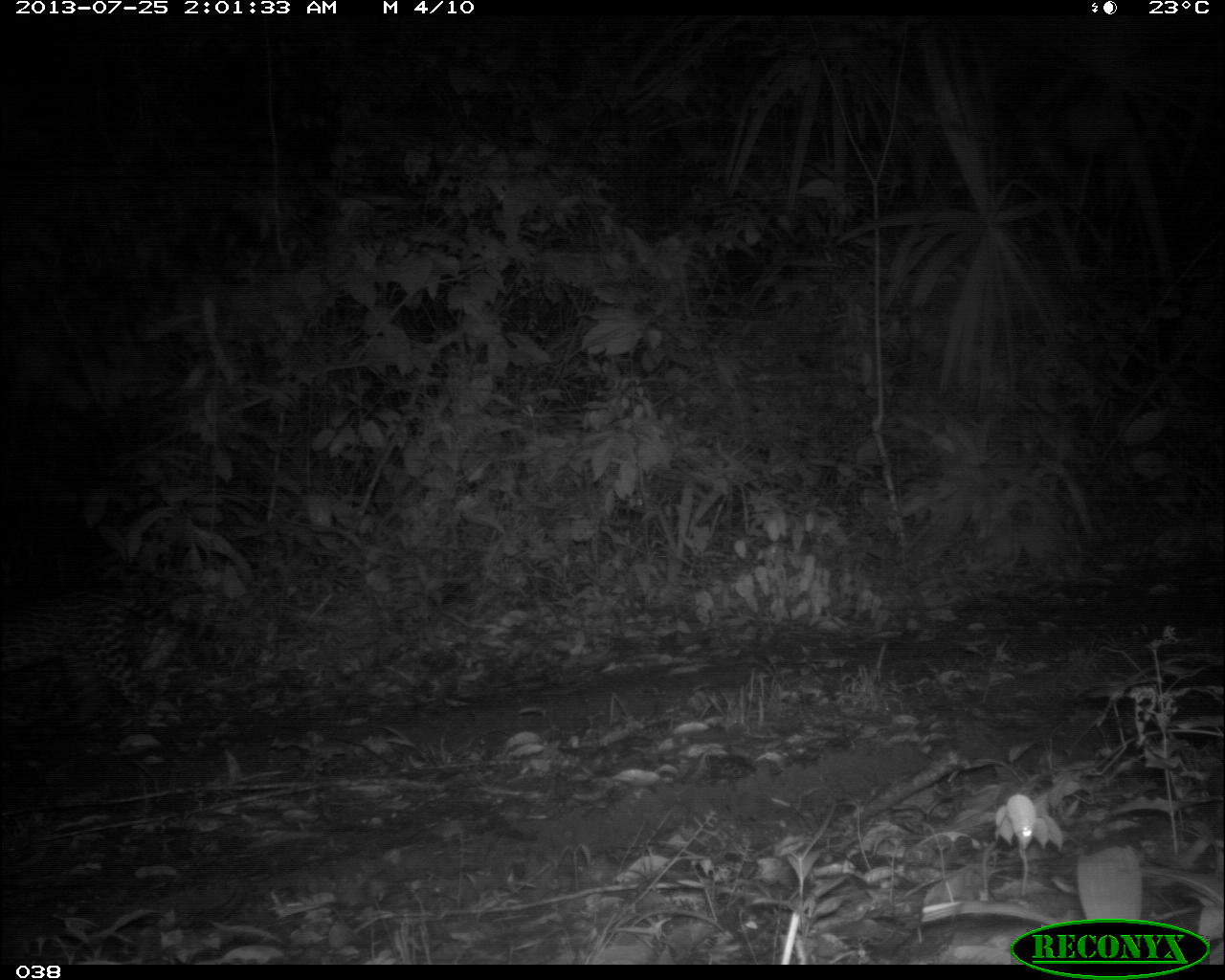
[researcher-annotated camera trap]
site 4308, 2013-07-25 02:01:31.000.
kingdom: Animalia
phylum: Chordata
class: Mammalia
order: Carnivora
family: Felidae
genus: Leopardus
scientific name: Leopardus pardalis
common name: ocelot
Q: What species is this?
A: Leopardus pardalis (ocelot).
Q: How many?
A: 1.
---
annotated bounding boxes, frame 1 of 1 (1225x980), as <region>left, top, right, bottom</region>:
leopardus pardalis: <region>1, 590, 220, 732</region>